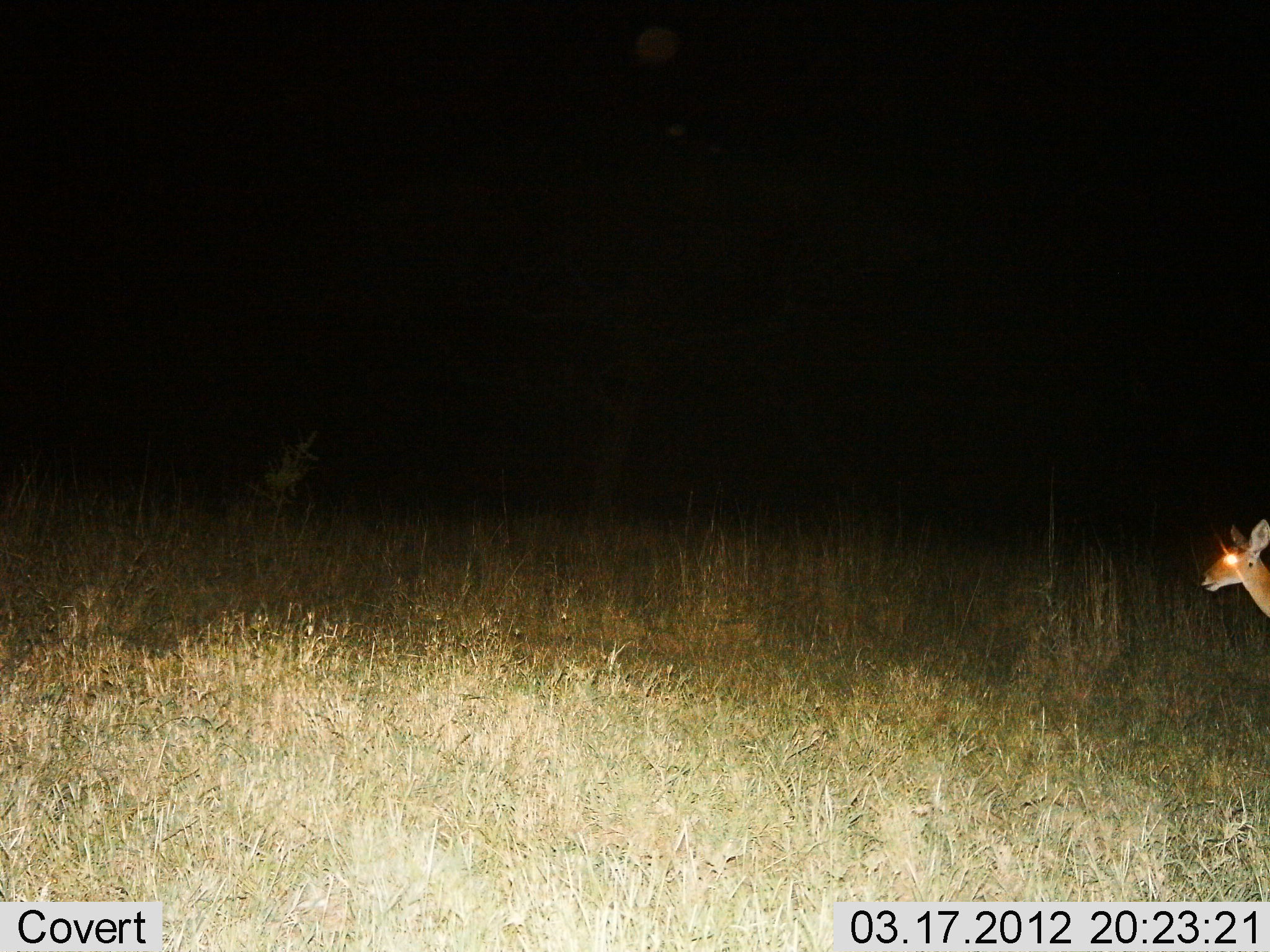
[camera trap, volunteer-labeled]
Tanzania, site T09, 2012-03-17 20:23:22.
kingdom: Animalia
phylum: Chordata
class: Mammalia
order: Artiodactyla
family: Bovidae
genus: Redunca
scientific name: Redunca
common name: reedbuck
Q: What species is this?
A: Reedbuck (Redunca).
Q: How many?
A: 1.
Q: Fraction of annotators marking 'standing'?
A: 85%.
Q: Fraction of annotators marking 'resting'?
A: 0%.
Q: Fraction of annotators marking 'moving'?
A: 23%.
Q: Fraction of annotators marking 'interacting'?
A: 0%.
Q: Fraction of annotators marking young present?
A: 0%.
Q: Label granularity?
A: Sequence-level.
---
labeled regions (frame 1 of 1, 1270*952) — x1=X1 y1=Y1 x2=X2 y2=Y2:
animal: x1=1199 y1=520 x2=1270 y2=620